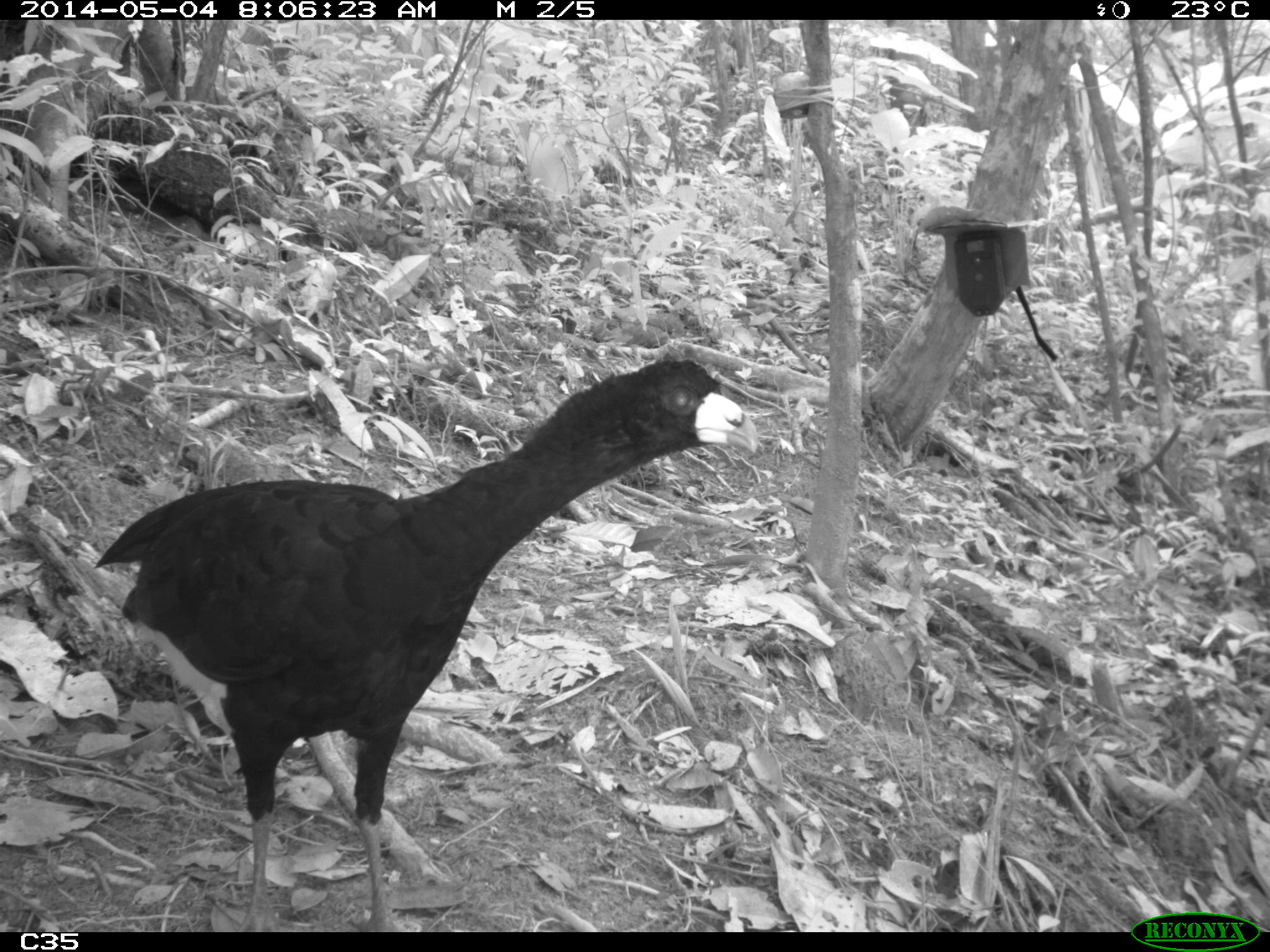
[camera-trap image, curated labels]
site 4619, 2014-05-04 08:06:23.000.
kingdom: Animalia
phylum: Chordata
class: Aves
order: Galliformes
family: Cracidae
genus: Crax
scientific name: Crax alector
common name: black curassow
Crax alector (black curassow), count 2, age adult, sex female.